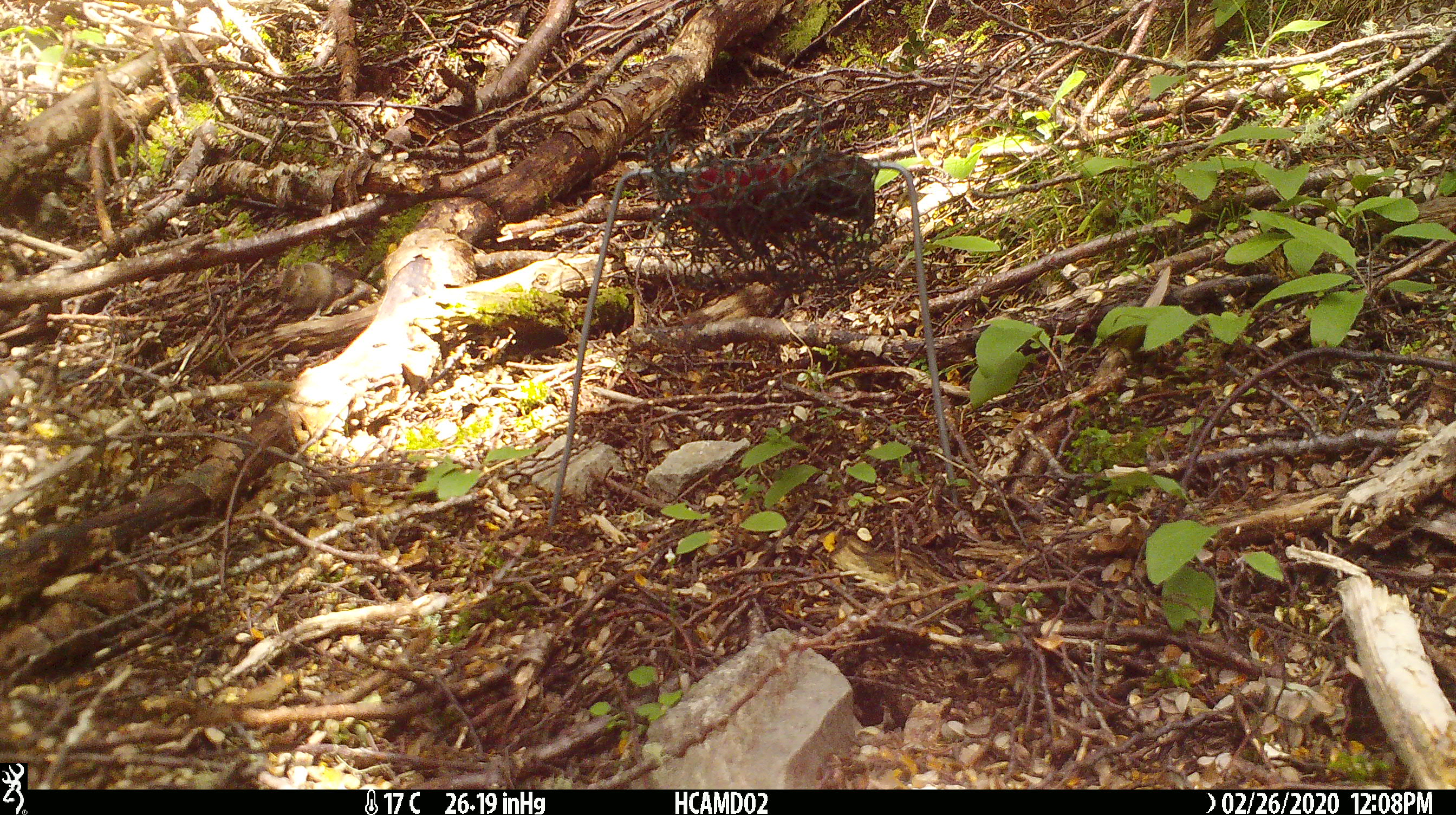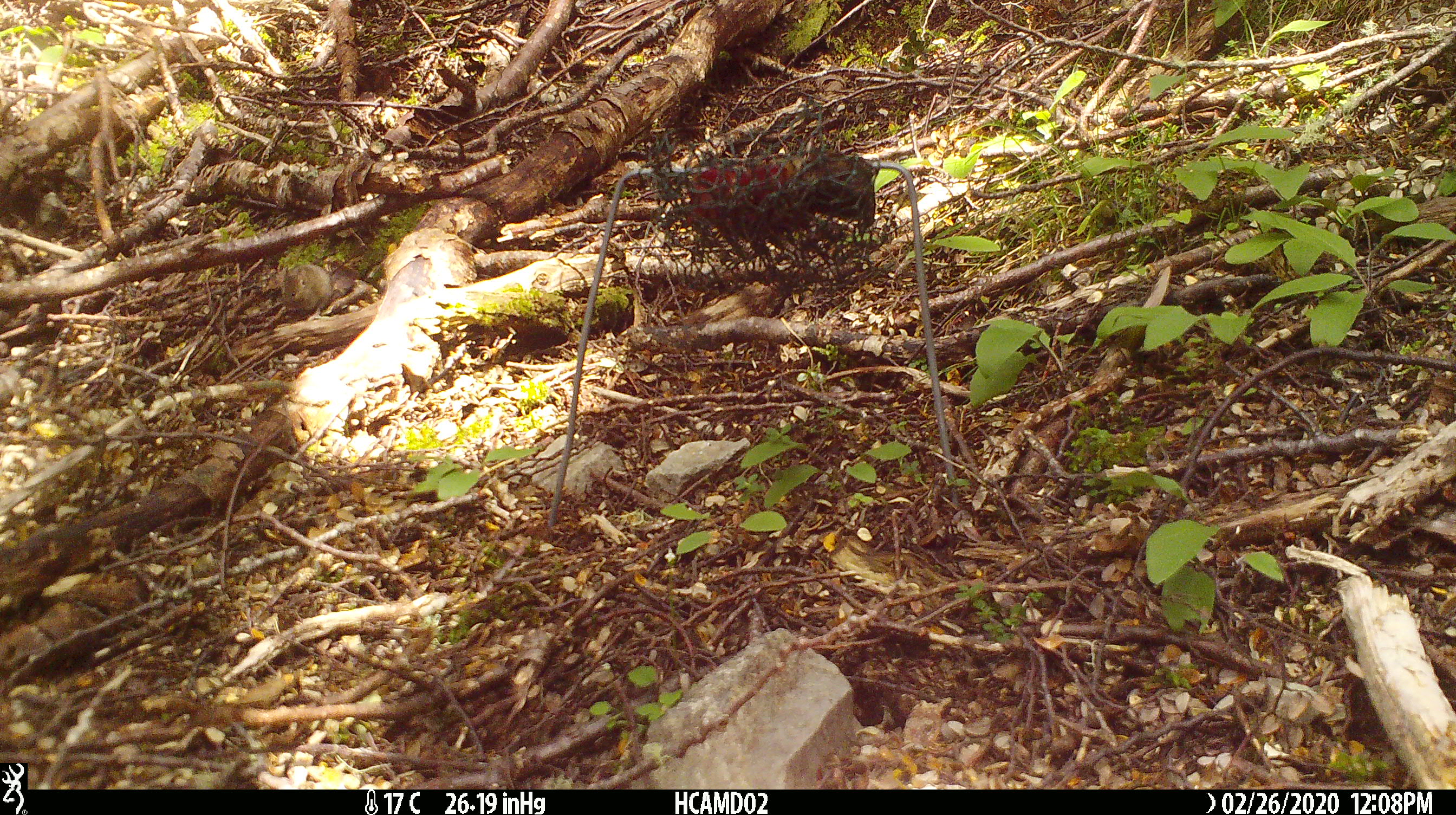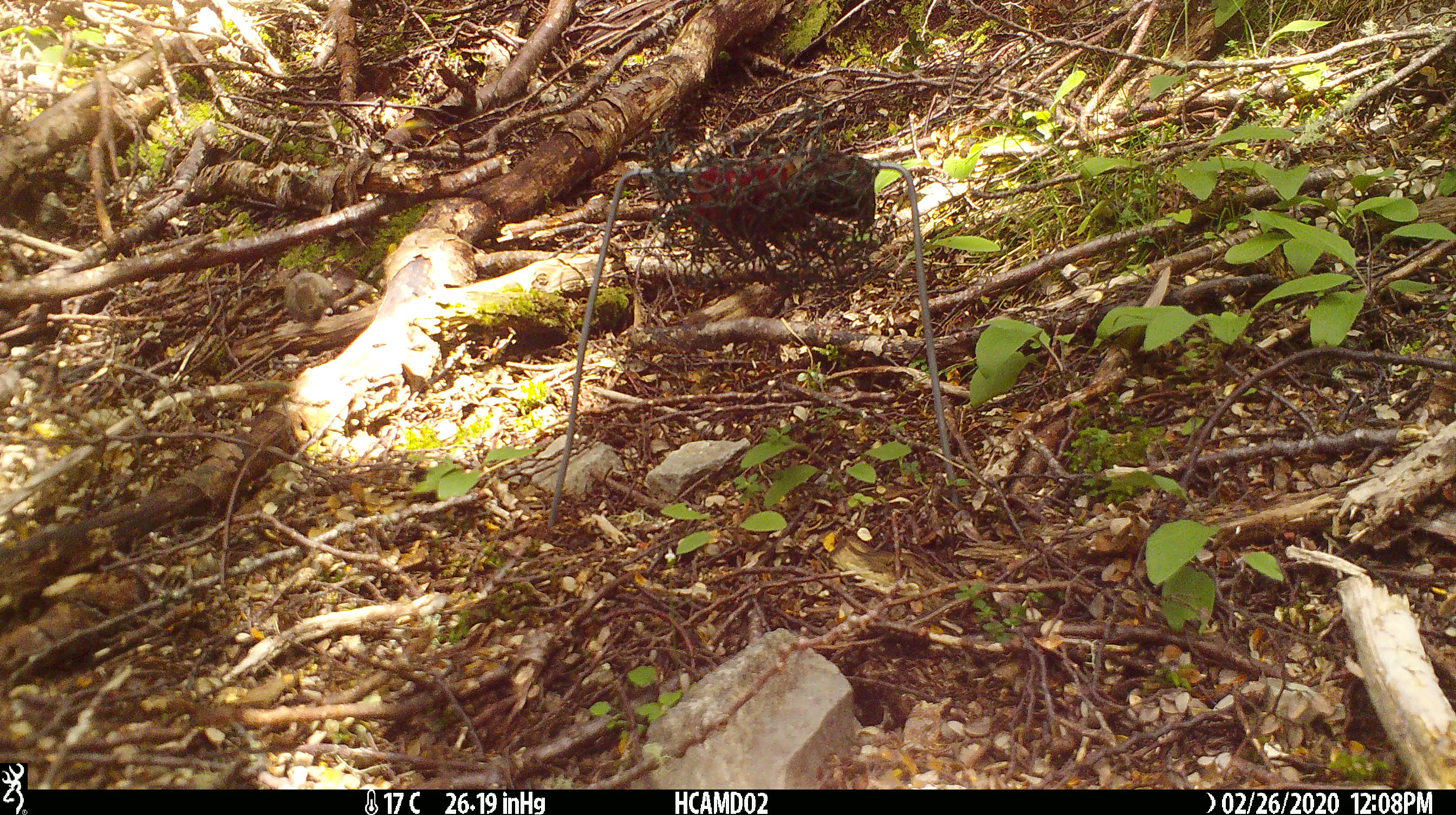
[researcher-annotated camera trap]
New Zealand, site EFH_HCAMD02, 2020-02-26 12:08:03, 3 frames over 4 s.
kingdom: Animalia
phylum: Chordata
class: Mammalia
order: Rodentia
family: Muridae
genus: Mus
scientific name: Mus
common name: mouse